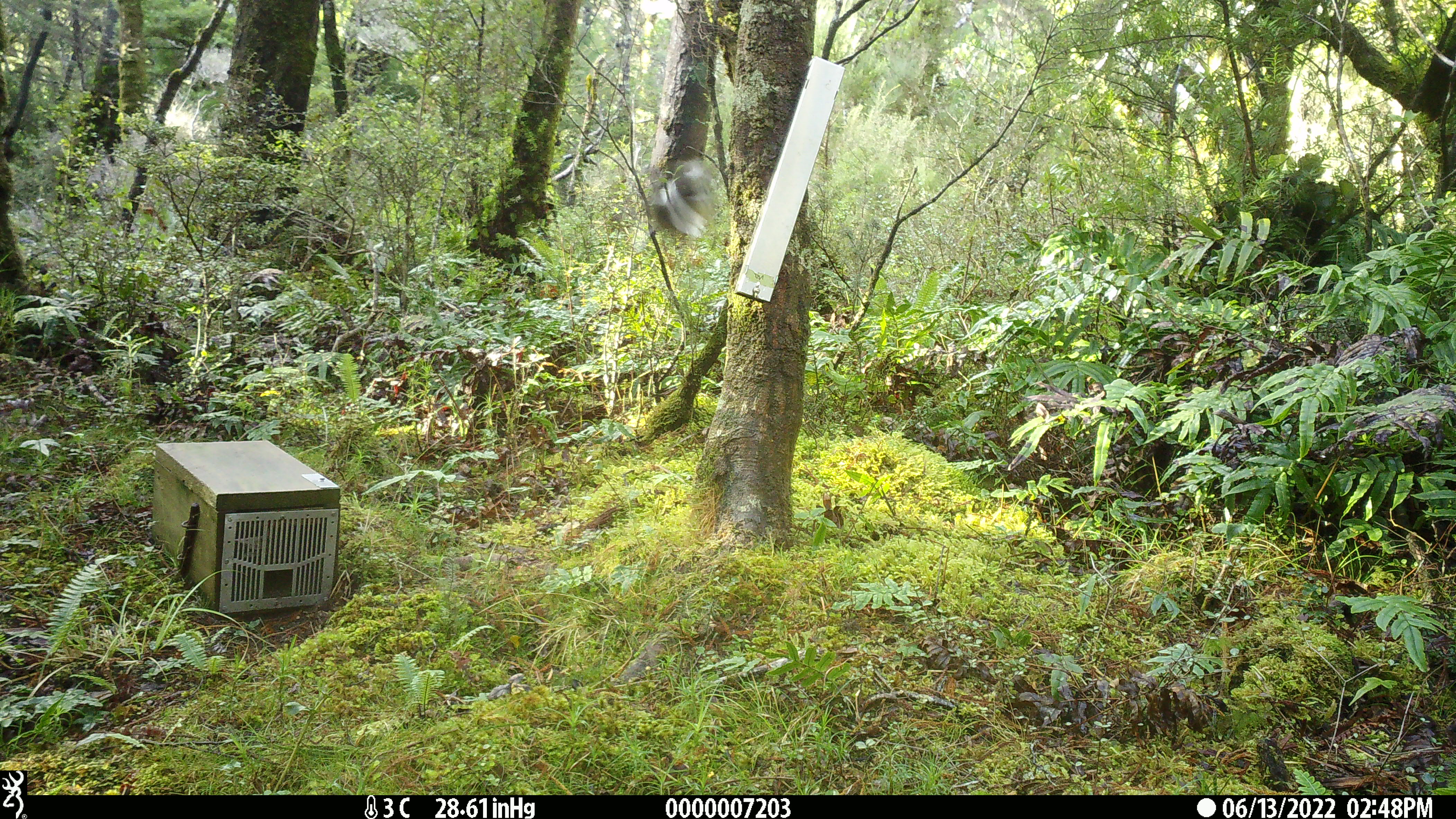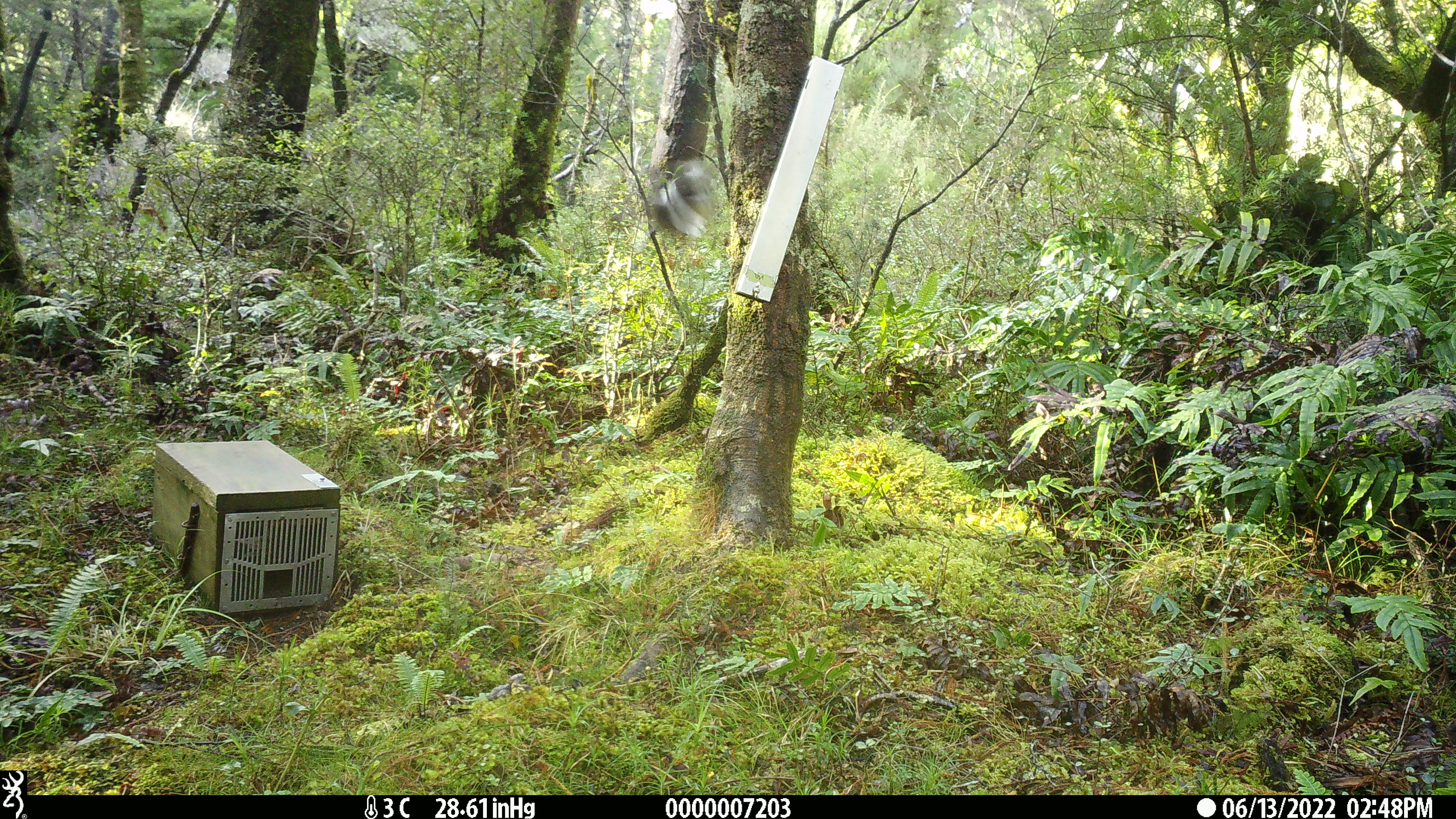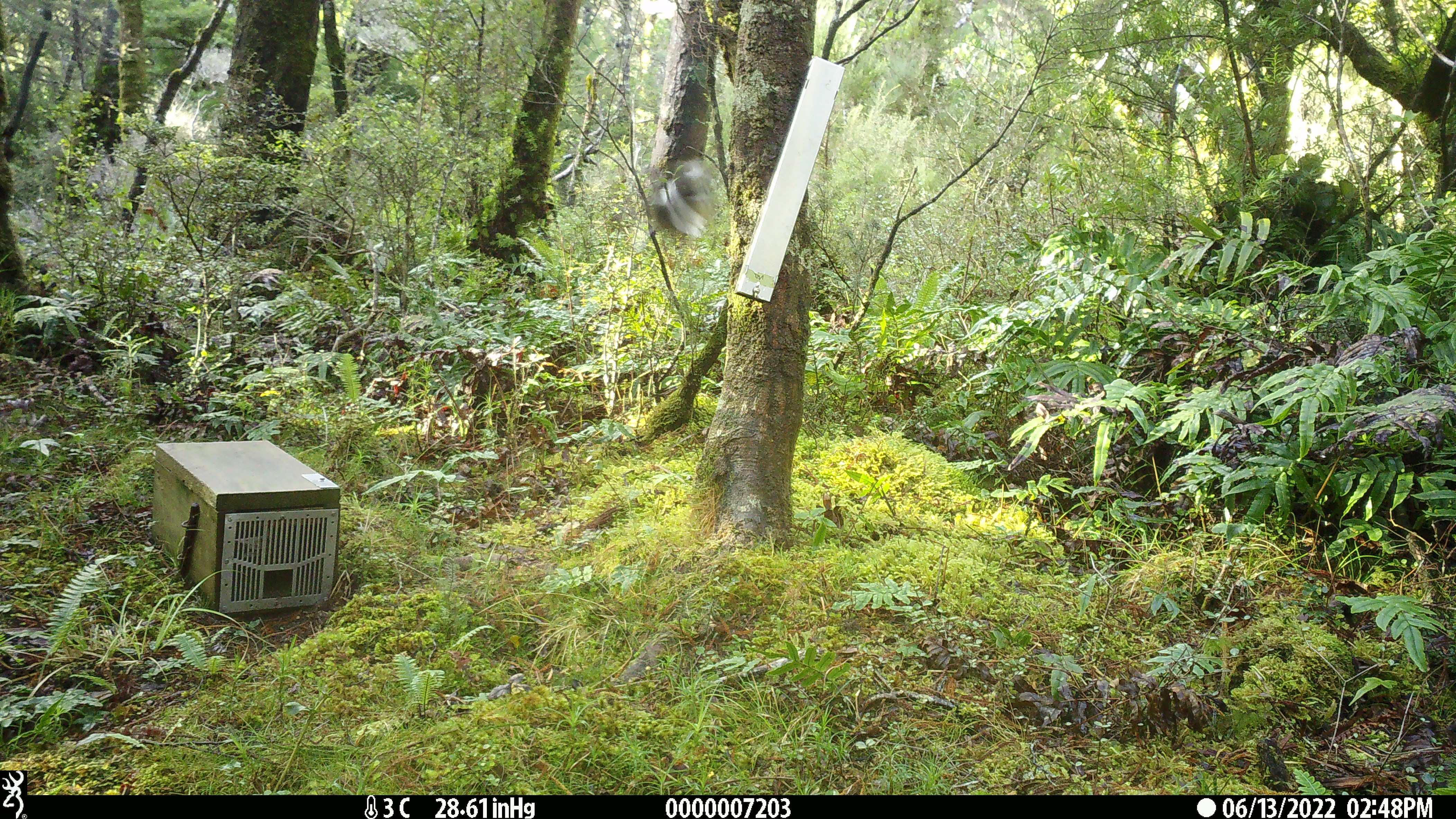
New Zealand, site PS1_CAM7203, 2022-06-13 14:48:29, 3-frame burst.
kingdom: Animalia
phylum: Chordata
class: Aves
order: Passeriformes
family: Petroicidae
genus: Petroica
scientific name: Petroica macrocephala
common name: tomtit